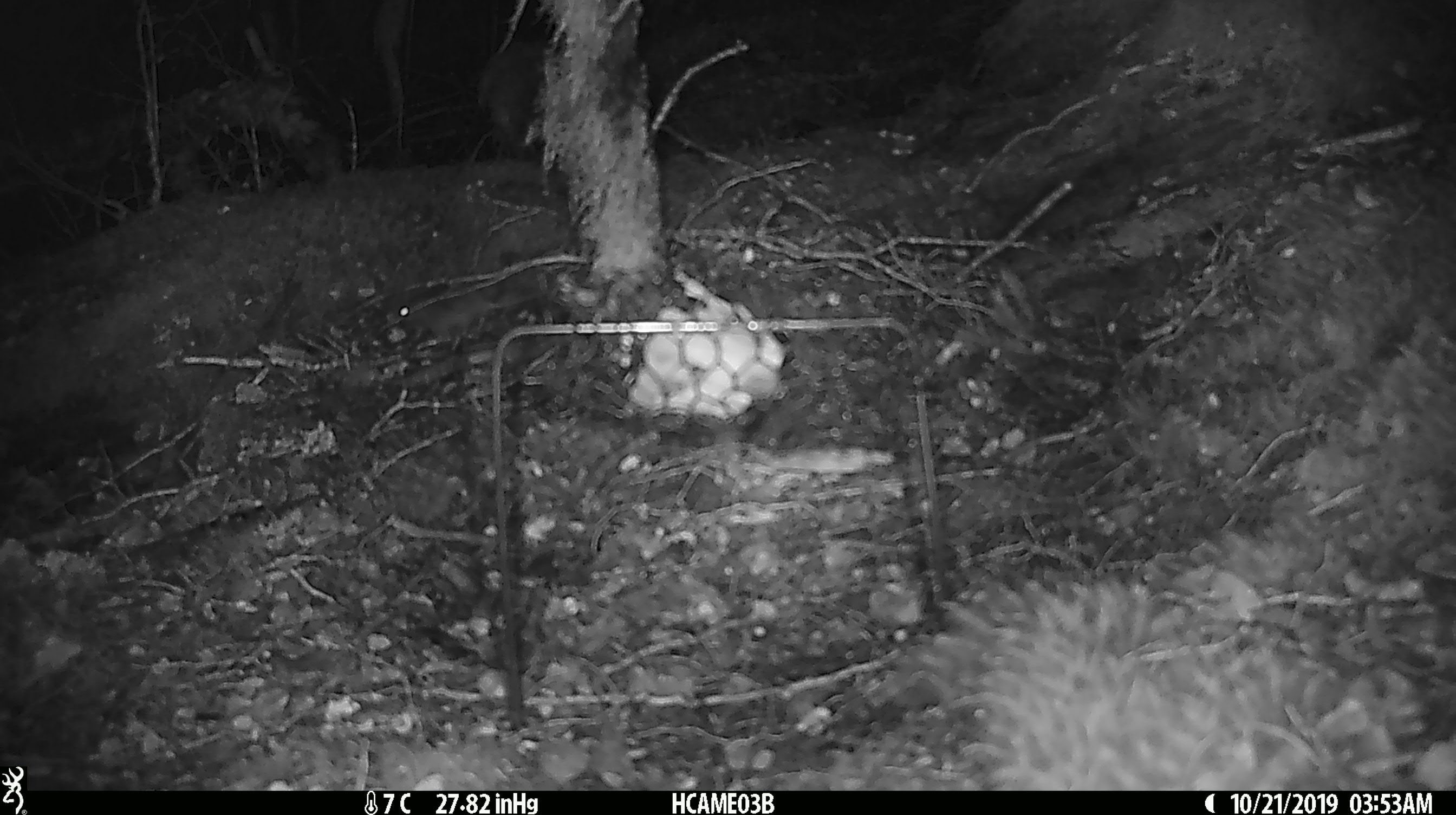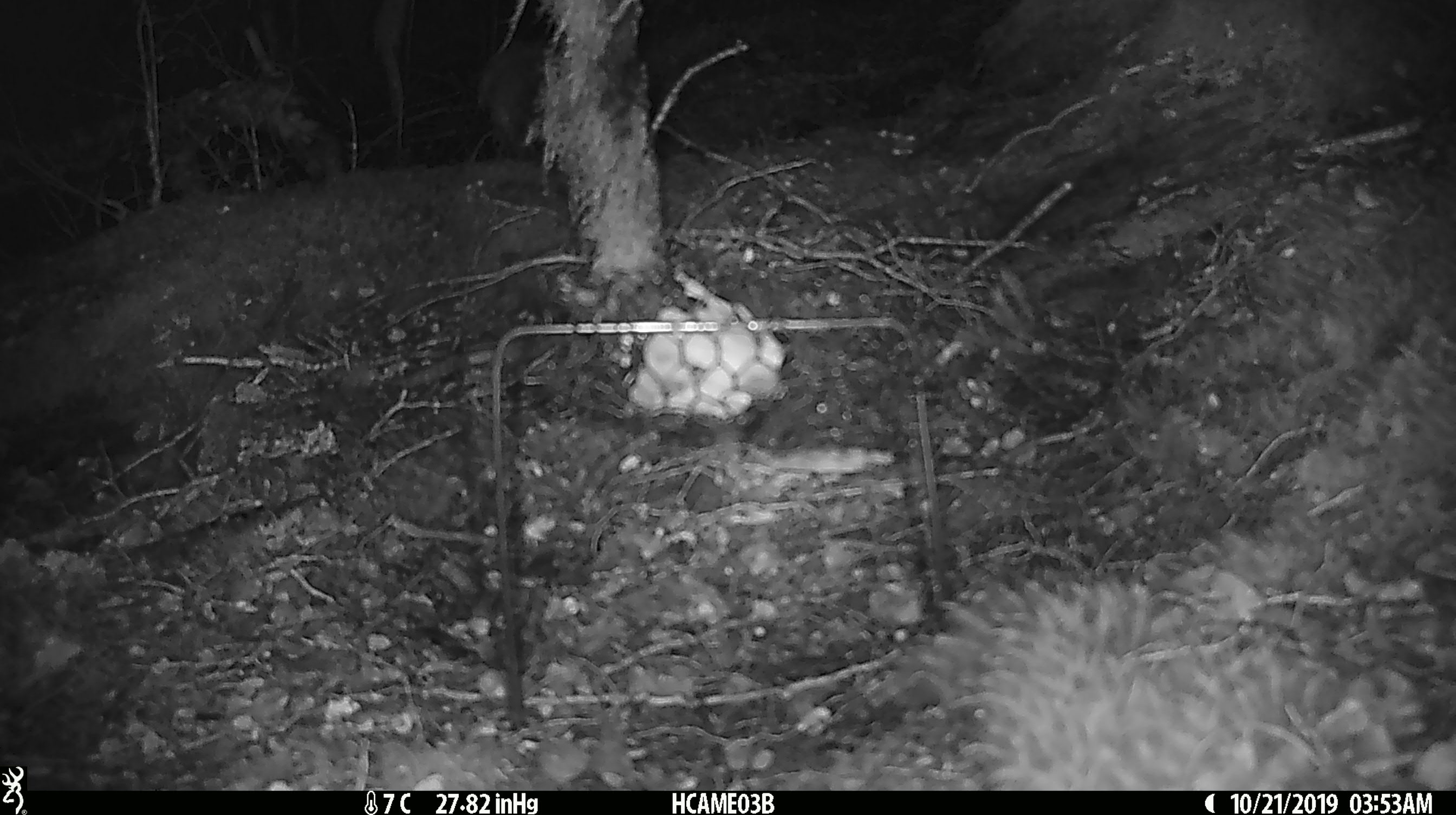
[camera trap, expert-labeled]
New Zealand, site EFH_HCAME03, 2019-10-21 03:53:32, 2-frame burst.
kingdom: Animalia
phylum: Chordata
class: Mammalia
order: Rodentia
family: Muridae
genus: Mus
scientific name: Mus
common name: mouse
Mouse (Mus).